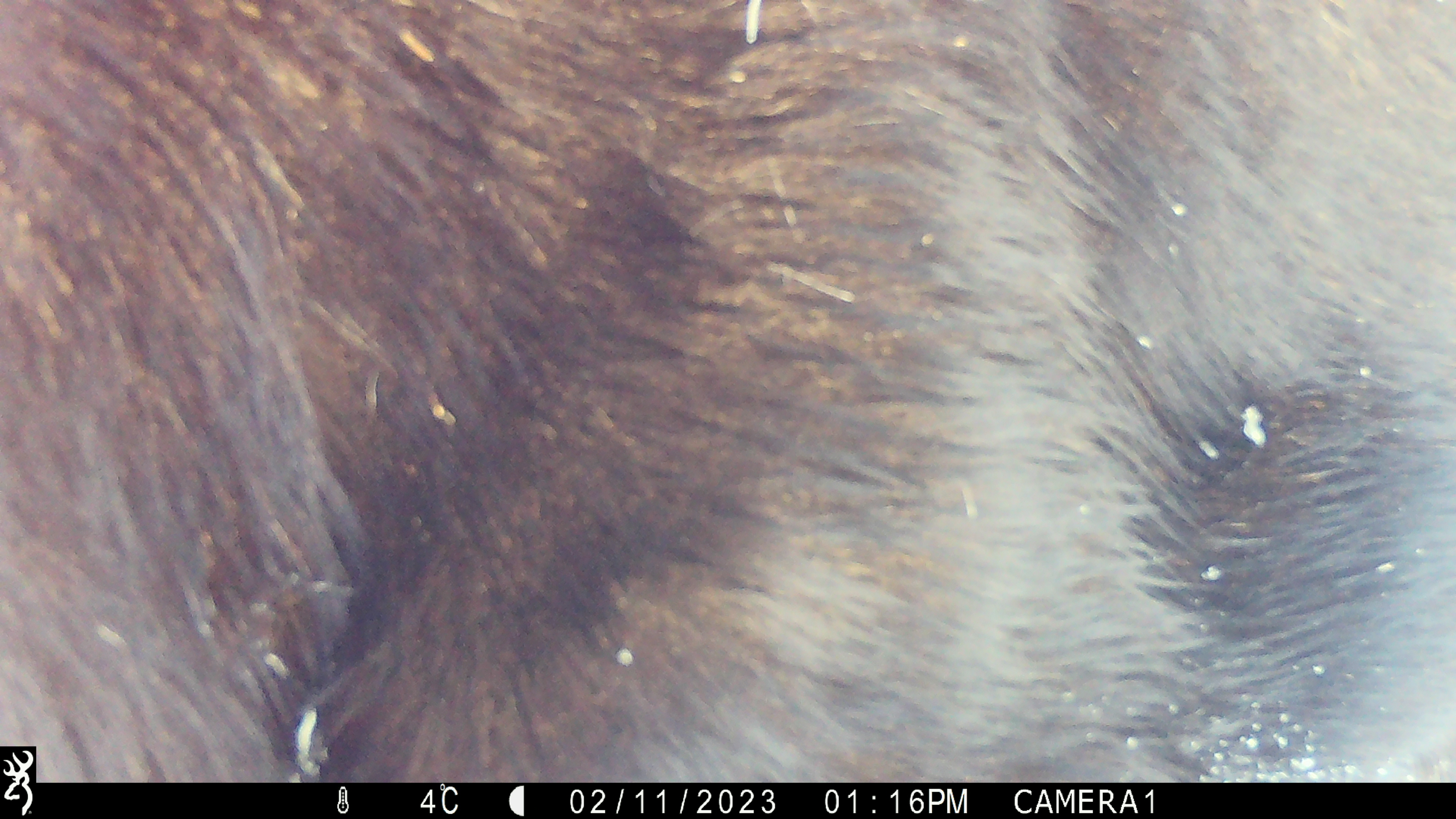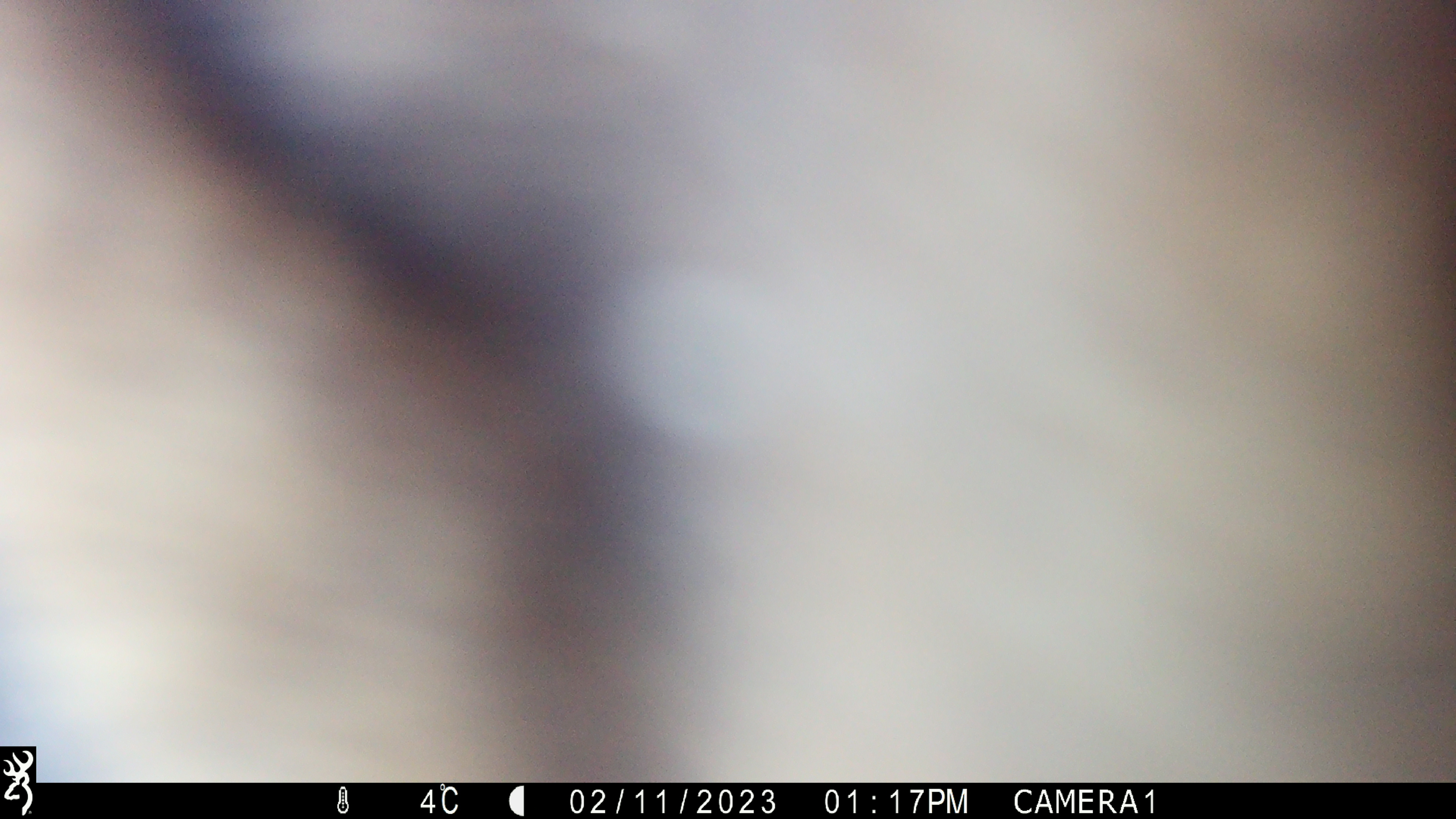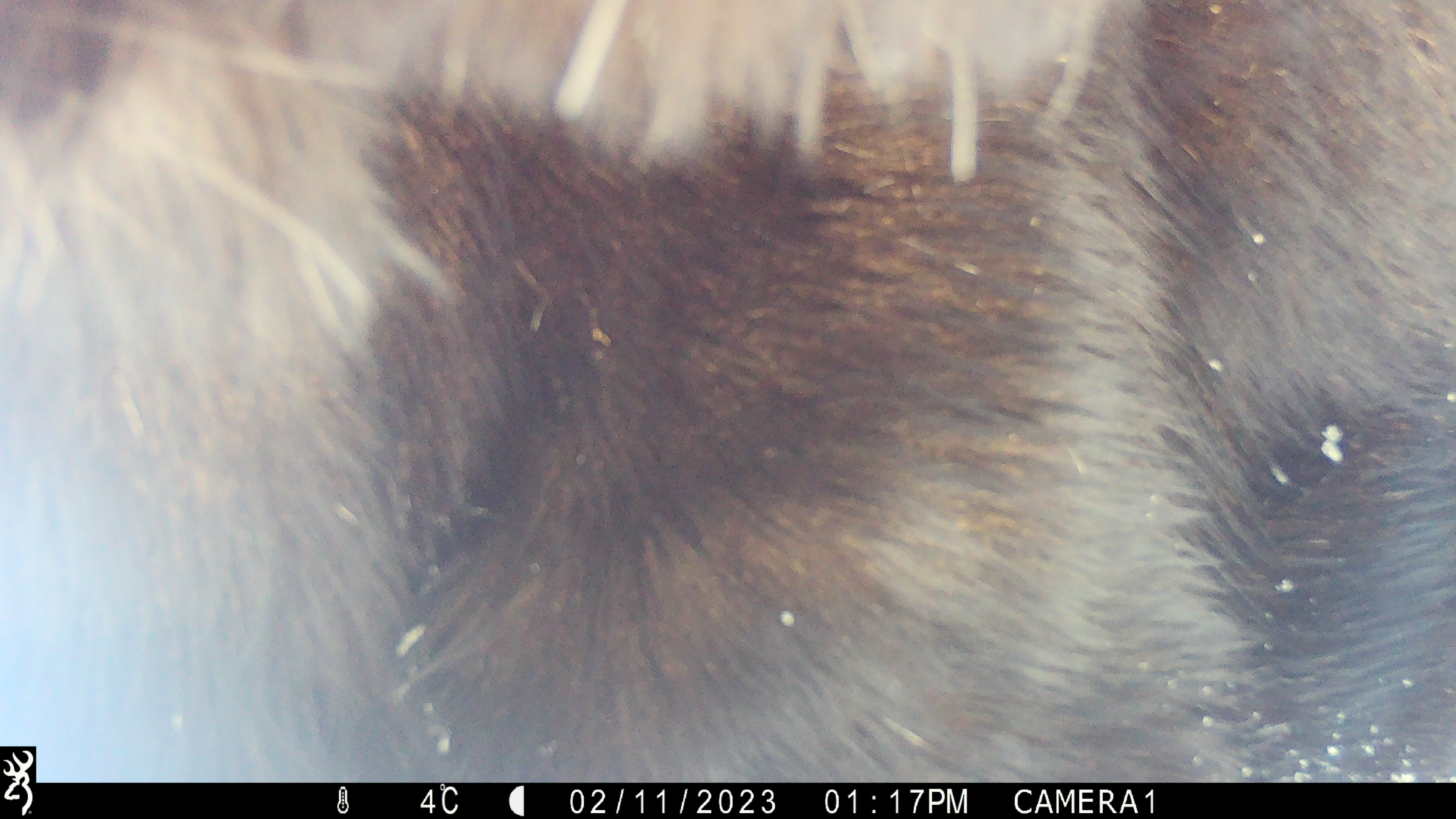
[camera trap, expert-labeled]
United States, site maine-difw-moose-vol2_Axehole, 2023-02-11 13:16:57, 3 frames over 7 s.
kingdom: Animalia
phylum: Chordata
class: Mammalia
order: Artiodactyla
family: Cervidae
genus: Alces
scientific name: Alces alces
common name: moose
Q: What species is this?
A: Moose (Alces alces).